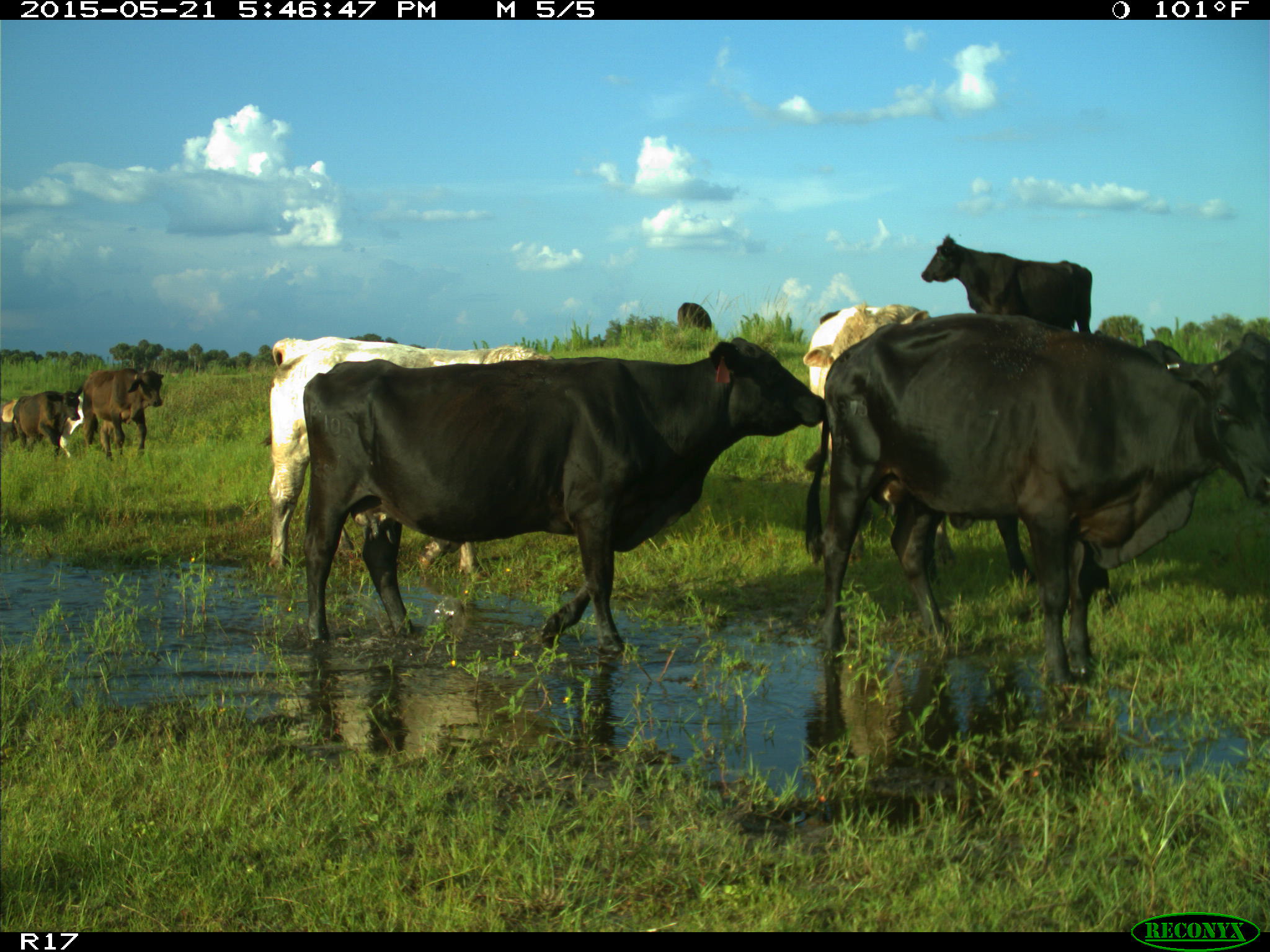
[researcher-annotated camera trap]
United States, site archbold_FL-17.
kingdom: Animalia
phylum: Chordata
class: Mammalia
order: Artiodactyla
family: Bovidae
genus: Bos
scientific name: Bos taurus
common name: domestic cow